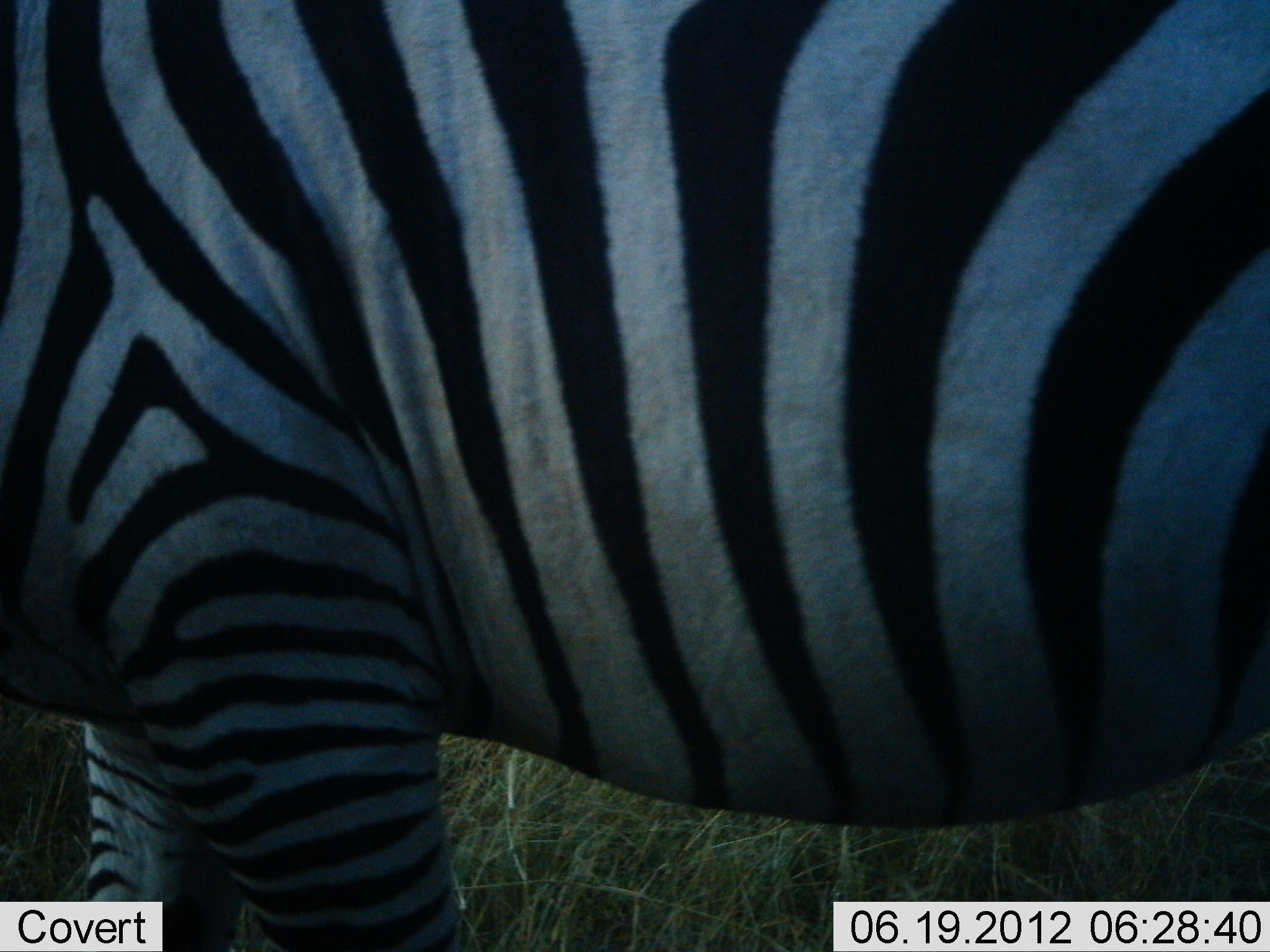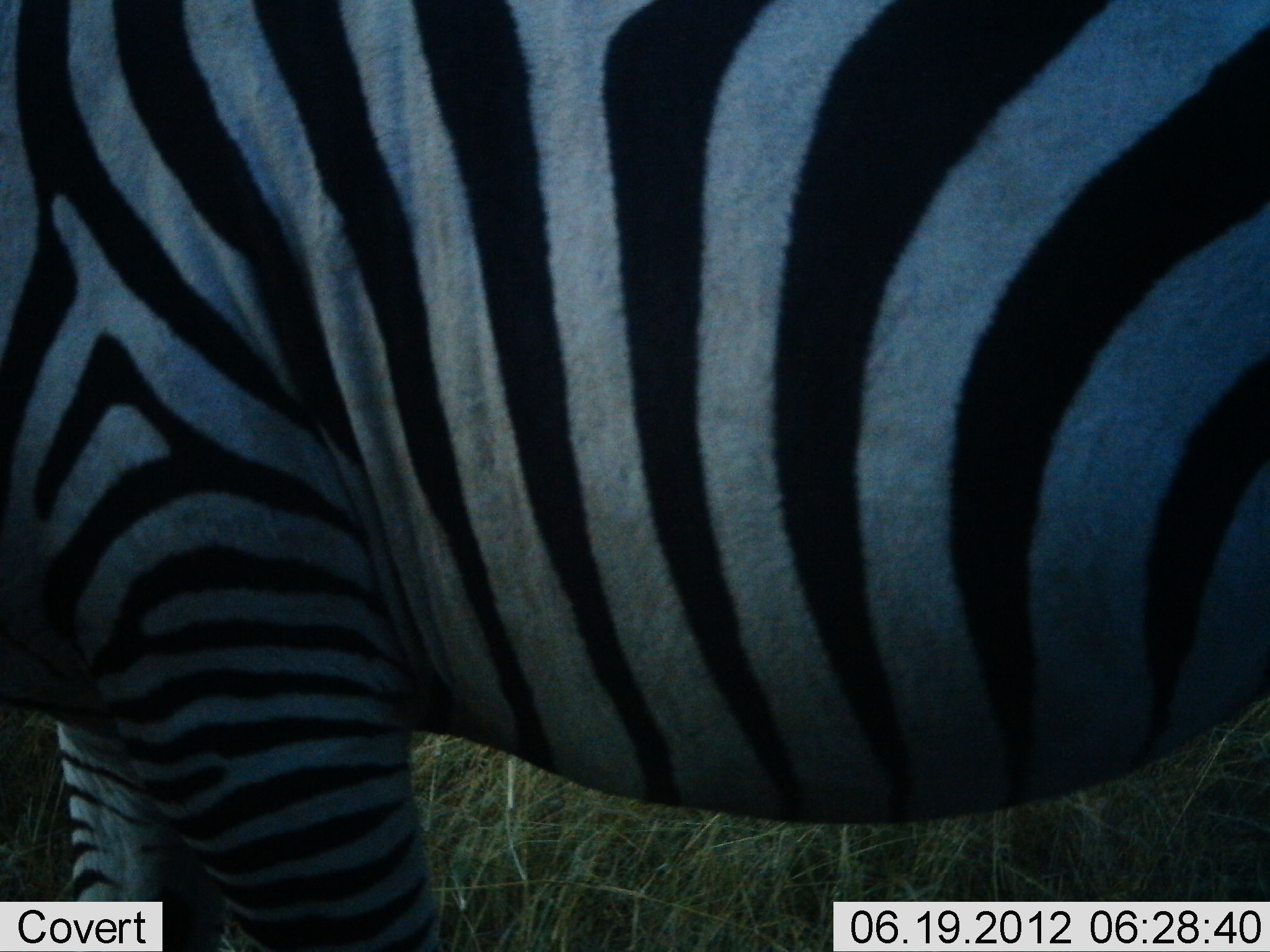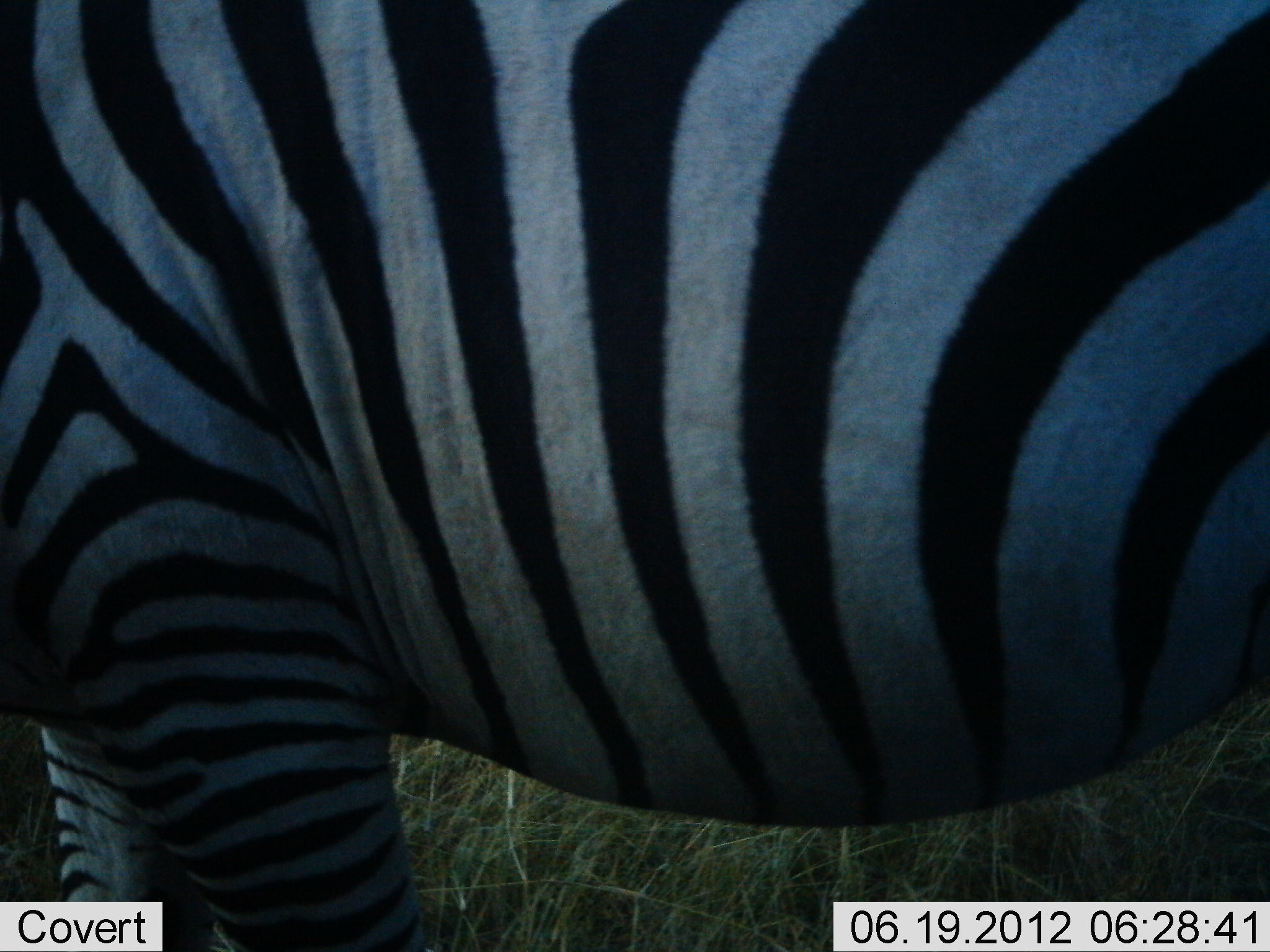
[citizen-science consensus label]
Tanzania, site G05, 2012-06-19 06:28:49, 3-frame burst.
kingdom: Animalia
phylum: Chordata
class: Mammalia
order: Perissodactyla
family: Equidae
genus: Equus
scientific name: Equus quagga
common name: plains zebra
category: zebra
Zebra (plains zebra) (Equus quagga), count 1. Behavior (volunteer vote fractions): standing 90%, resting 0%, moving 20%, interacting 0%. Young present (vote fraction): 0%. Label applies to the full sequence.